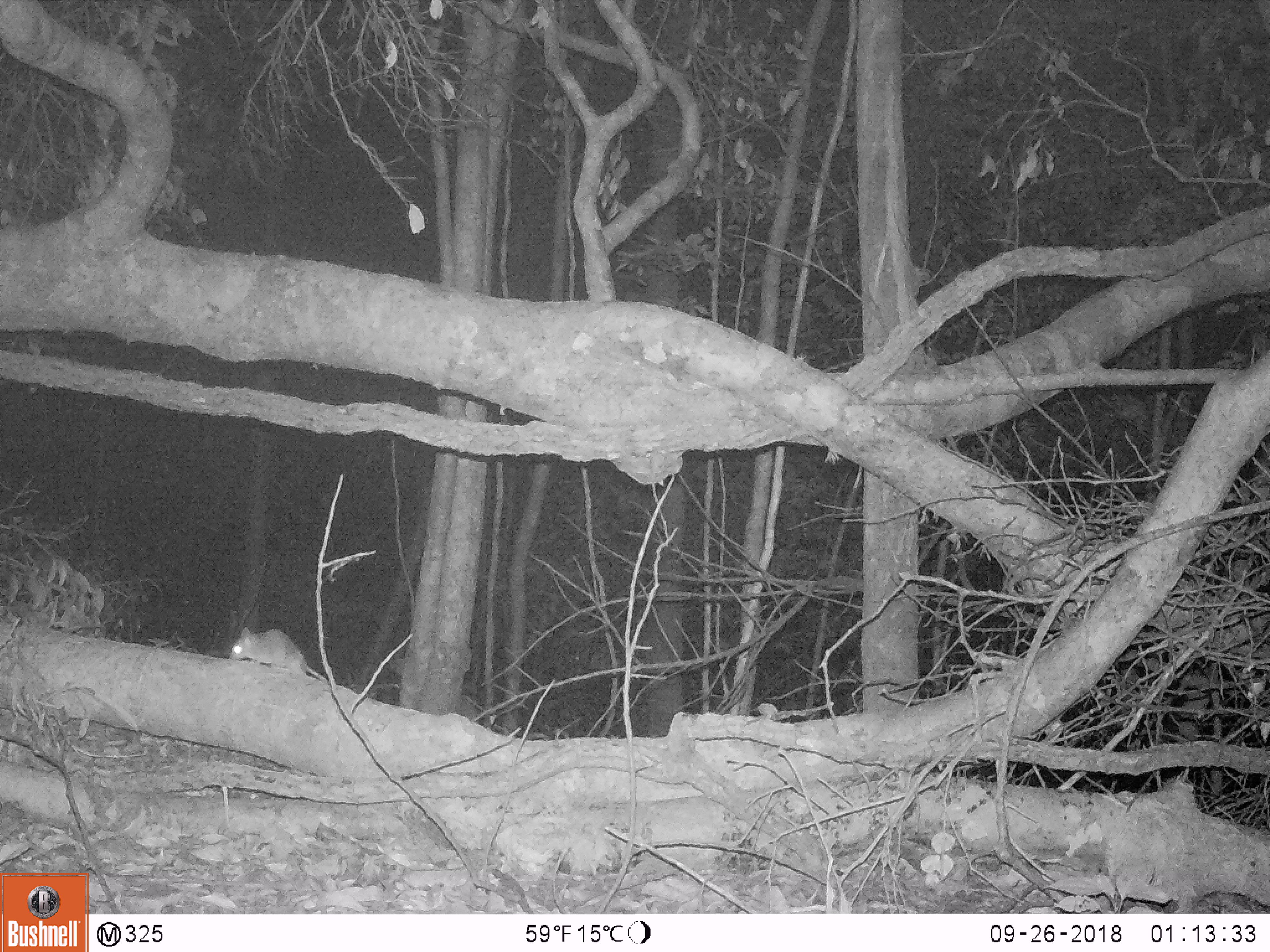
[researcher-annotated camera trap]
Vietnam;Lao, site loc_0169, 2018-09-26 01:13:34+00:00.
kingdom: Animalia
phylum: Chordata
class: Mammalia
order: Rodentia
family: Muridae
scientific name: Muridae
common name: old-world mice and rats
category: unidentified murid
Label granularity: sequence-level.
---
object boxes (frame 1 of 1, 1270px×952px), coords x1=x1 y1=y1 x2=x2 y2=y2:
unidentified murid: x1=226 y1=623 x2=331 y2=685